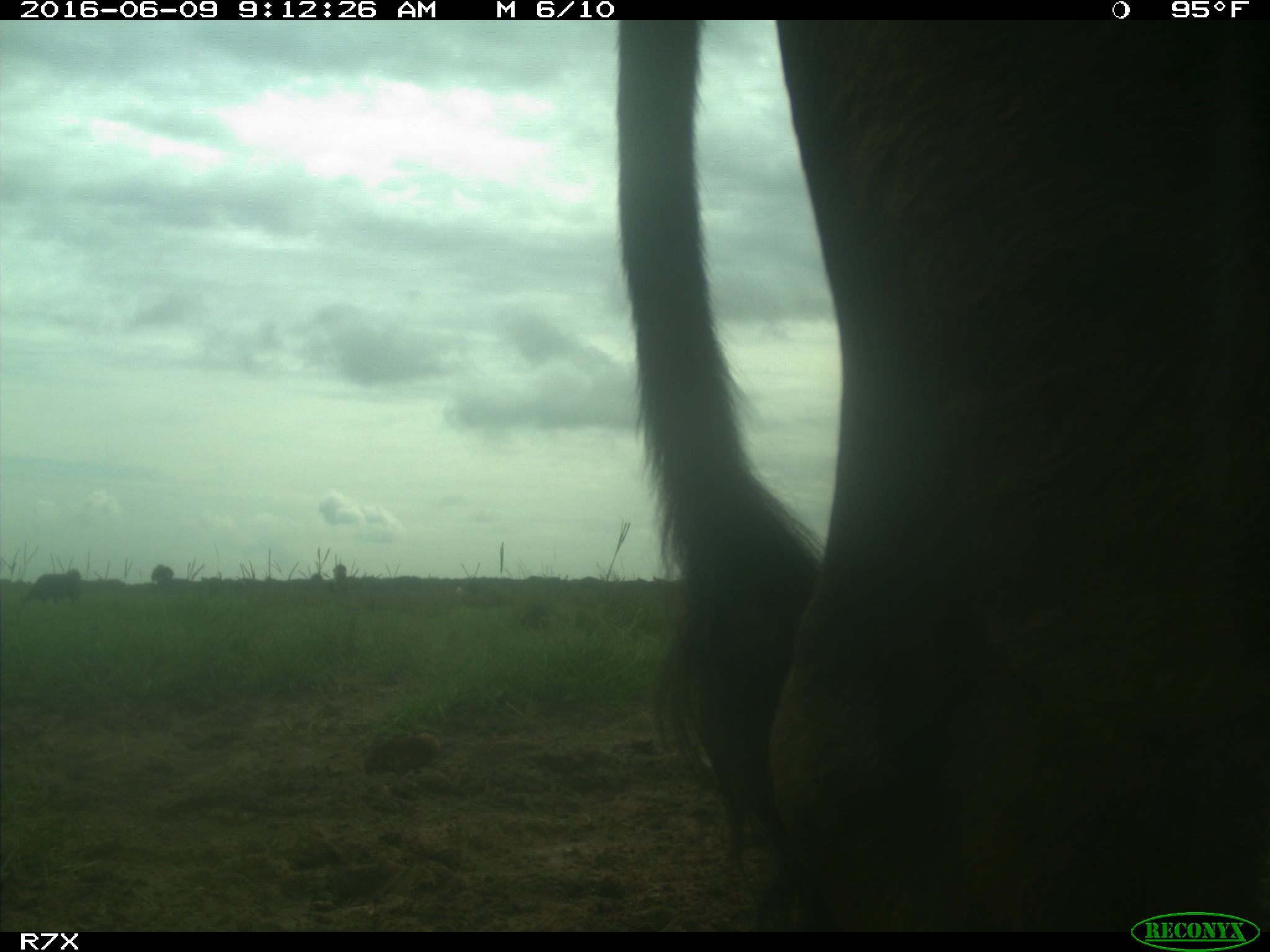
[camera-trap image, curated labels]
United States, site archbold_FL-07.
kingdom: Animalia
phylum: Chordata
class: Mammalia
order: Artiodactyla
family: Bovidae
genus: Bos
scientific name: Bos taurus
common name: domestic cow